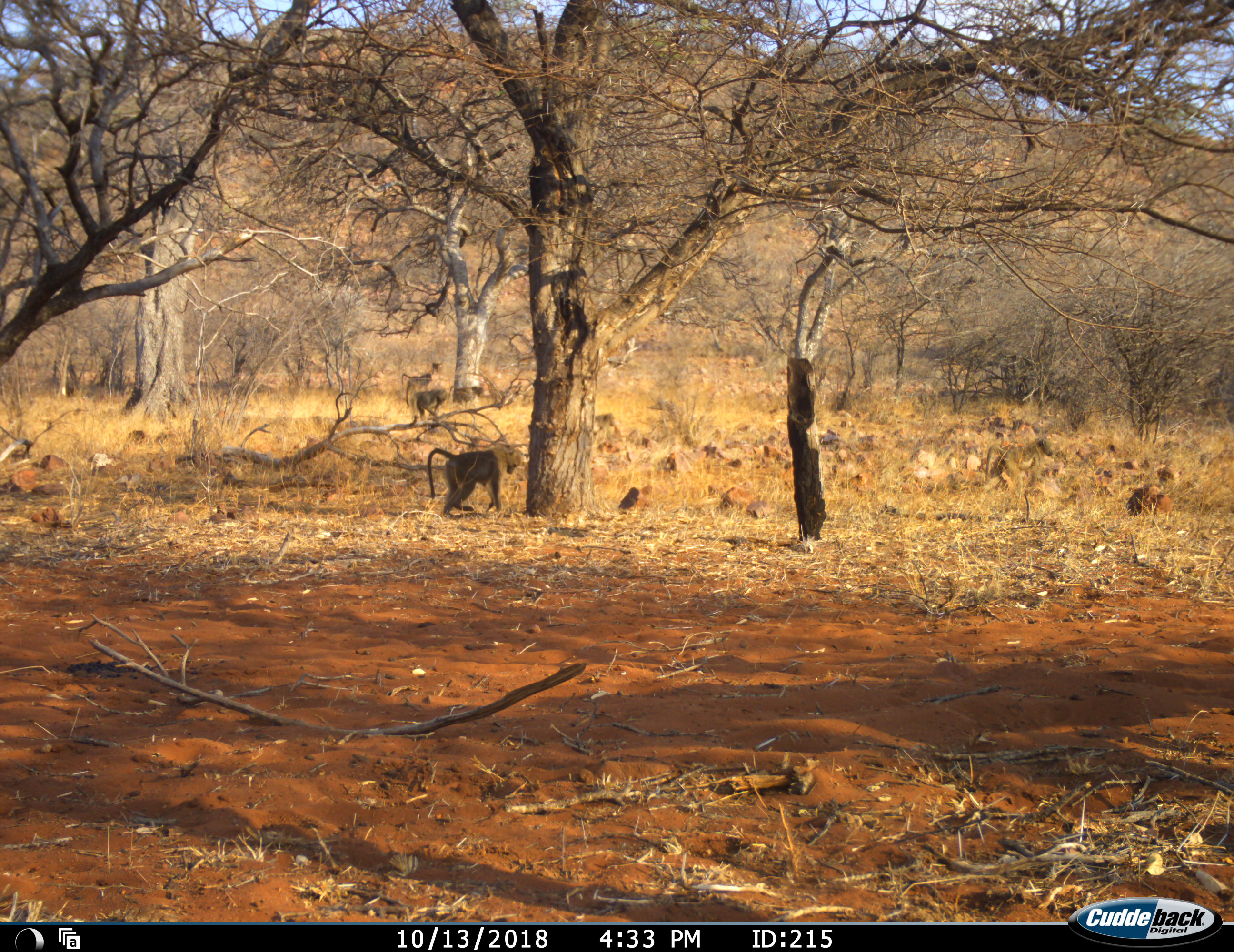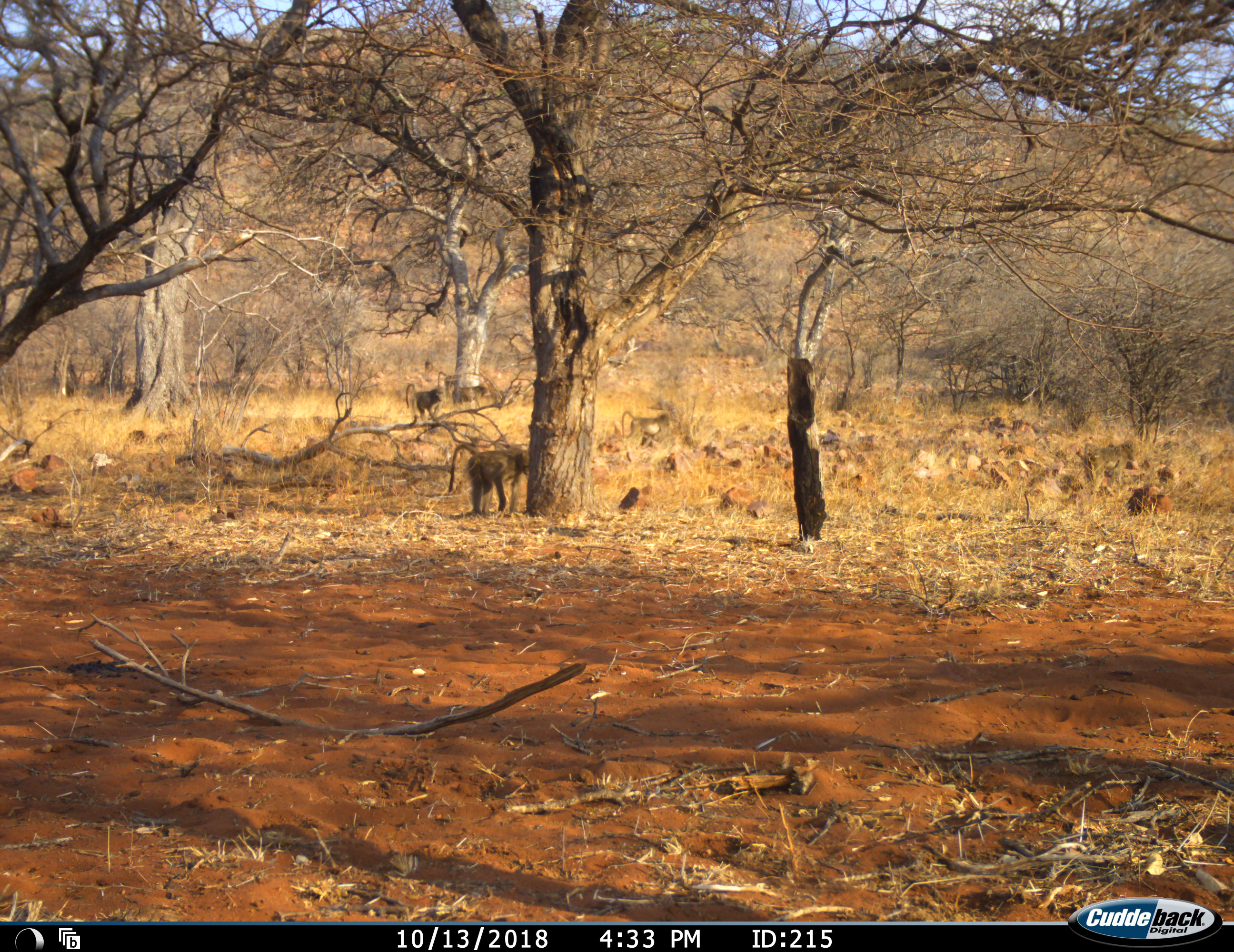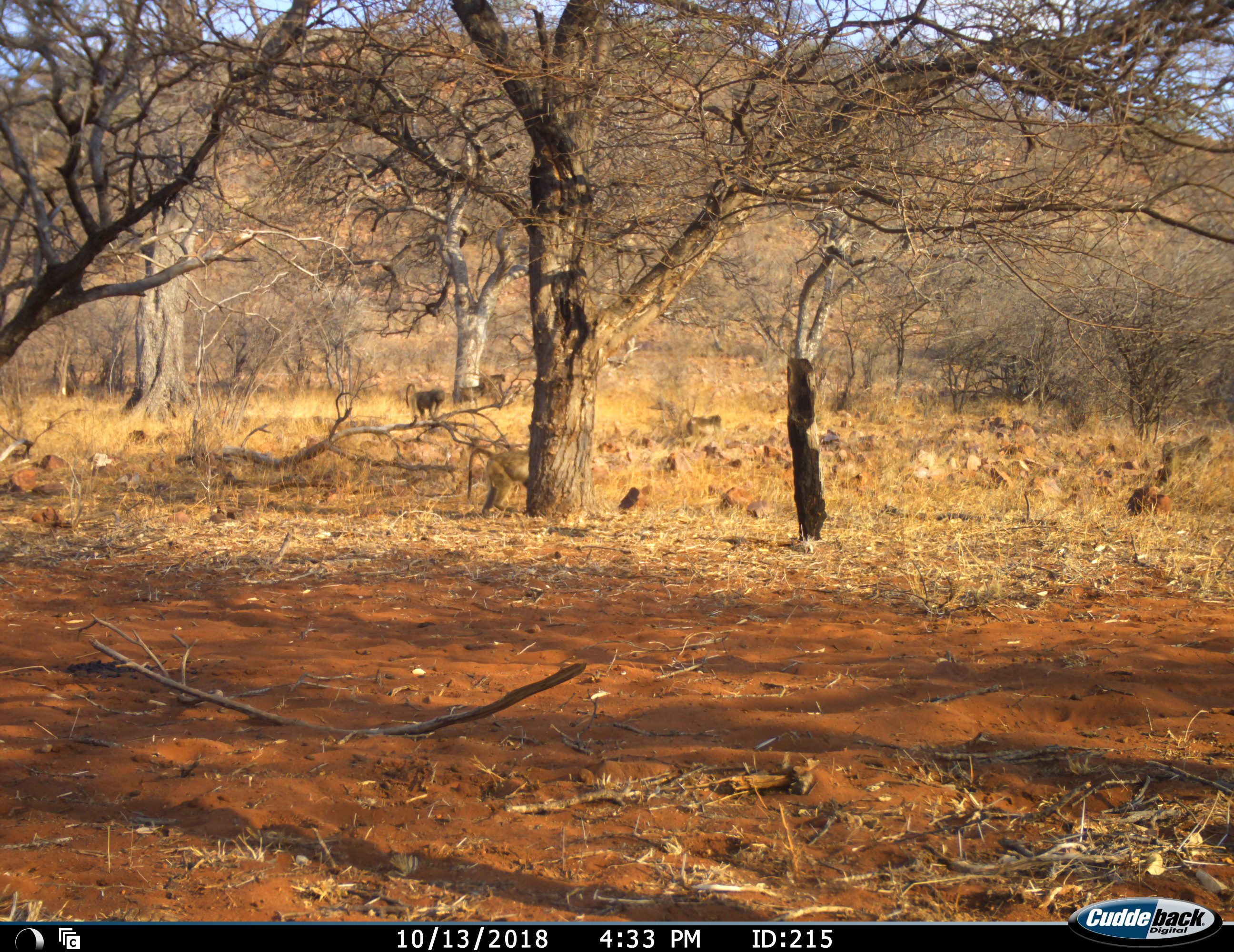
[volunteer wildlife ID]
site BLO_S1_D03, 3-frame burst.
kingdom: Animalia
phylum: Chordata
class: Mammalia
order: Primates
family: Cercopithecidae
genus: Papio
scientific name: Papio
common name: baboon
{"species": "baboon (Papio)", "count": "6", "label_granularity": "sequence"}